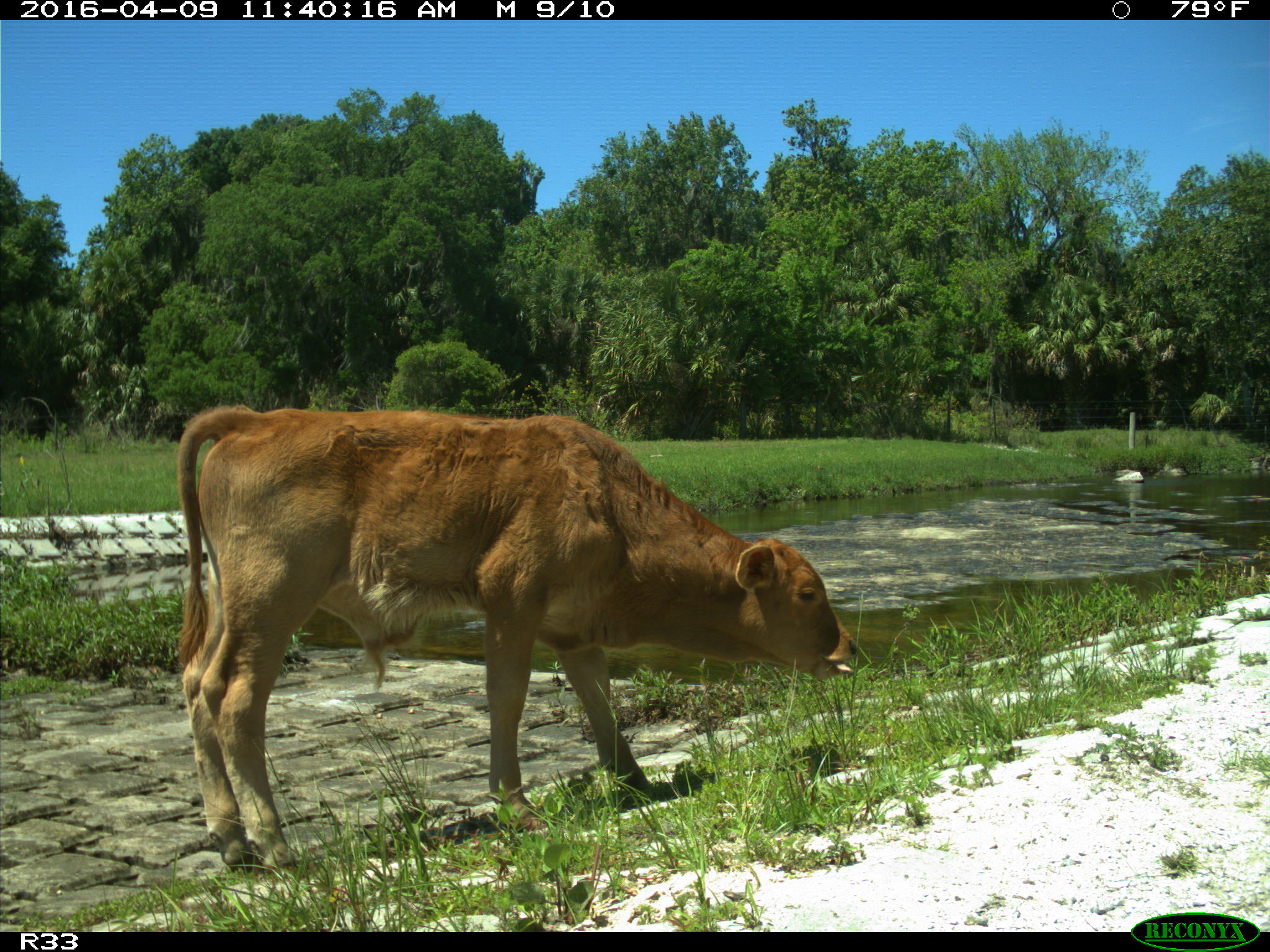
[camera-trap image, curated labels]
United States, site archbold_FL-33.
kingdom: Animalia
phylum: Chordata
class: Mammalia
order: Artiodactyla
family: Bovidae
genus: Bos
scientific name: Bos taurus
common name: domestic cow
Bos taurus (domestic cow).